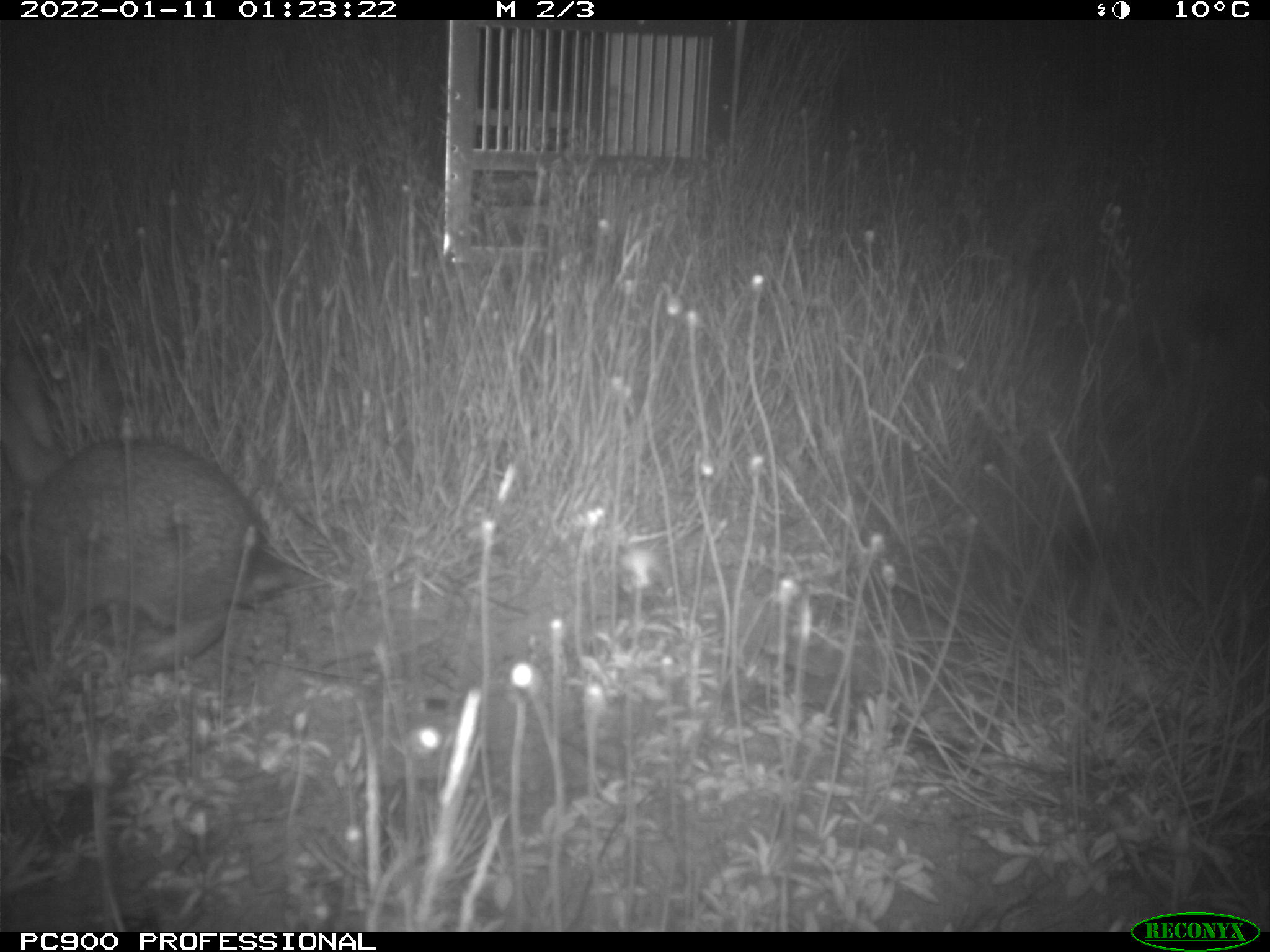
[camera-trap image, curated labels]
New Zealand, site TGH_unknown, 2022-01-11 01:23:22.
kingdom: Animalia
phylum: Chordata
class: Mammalia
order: Lagomorpha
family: Leporidae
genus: Oryctolagus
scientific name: Oryctolagus cuniculus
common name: european rabbit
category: rabbit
Rabbit (european rabbit) (Oryctolagus cuniculus).